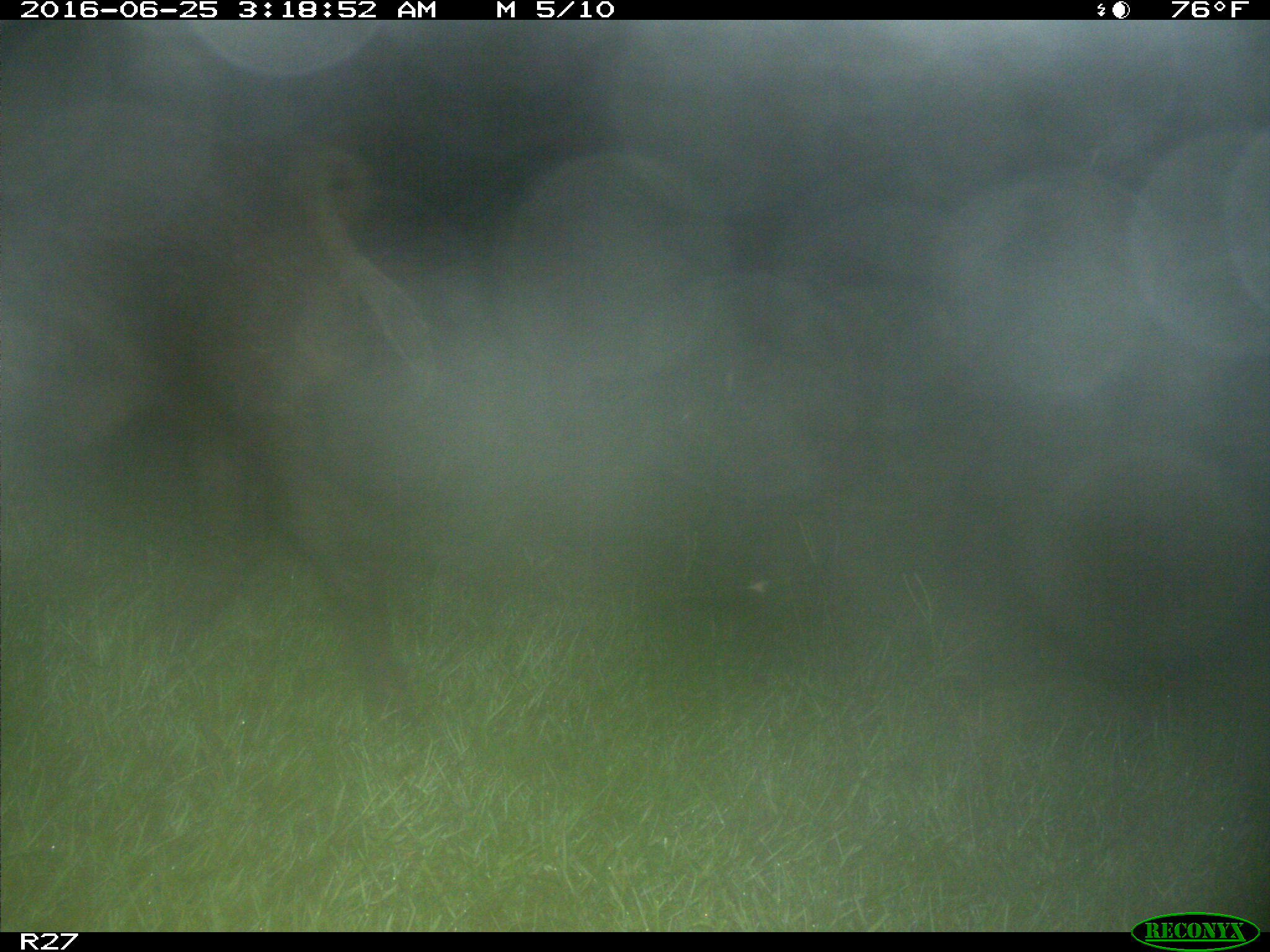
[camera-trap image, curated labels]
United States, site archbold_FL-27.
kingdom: Animalia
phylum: Chordata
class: Mammalia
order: Artiodactyla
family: Suidae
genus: Sus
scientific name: Sus scrofa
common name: wild boar